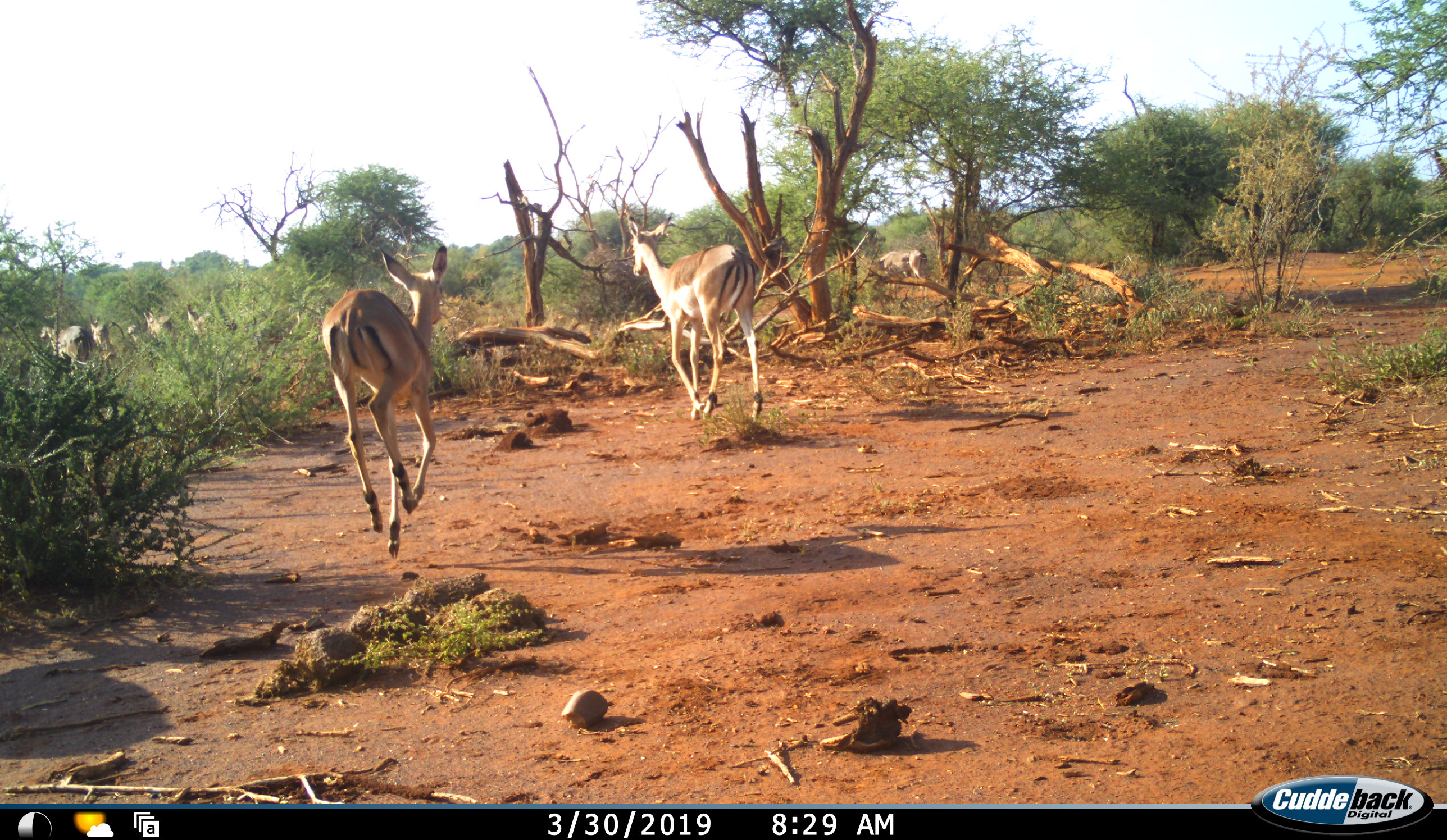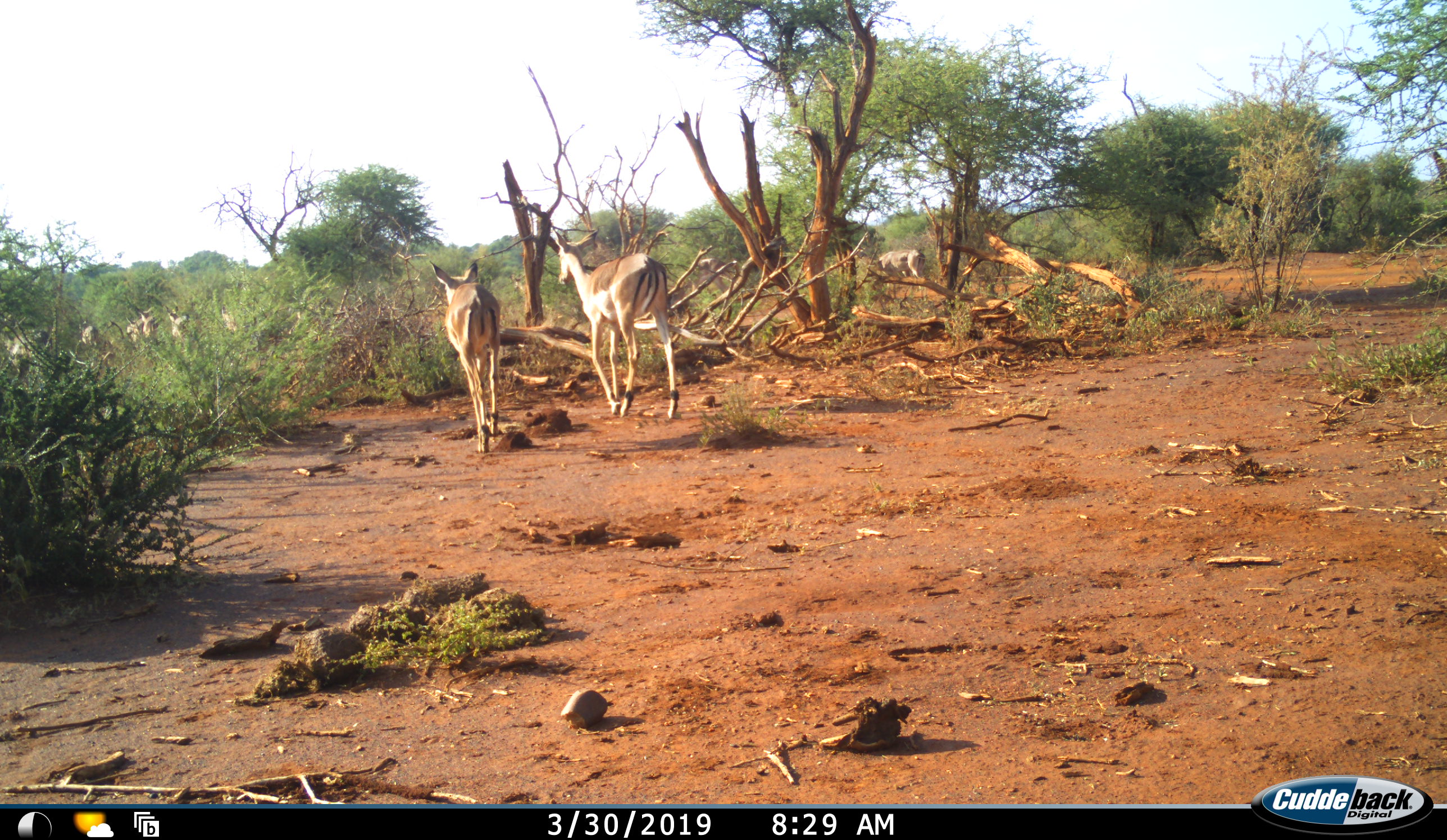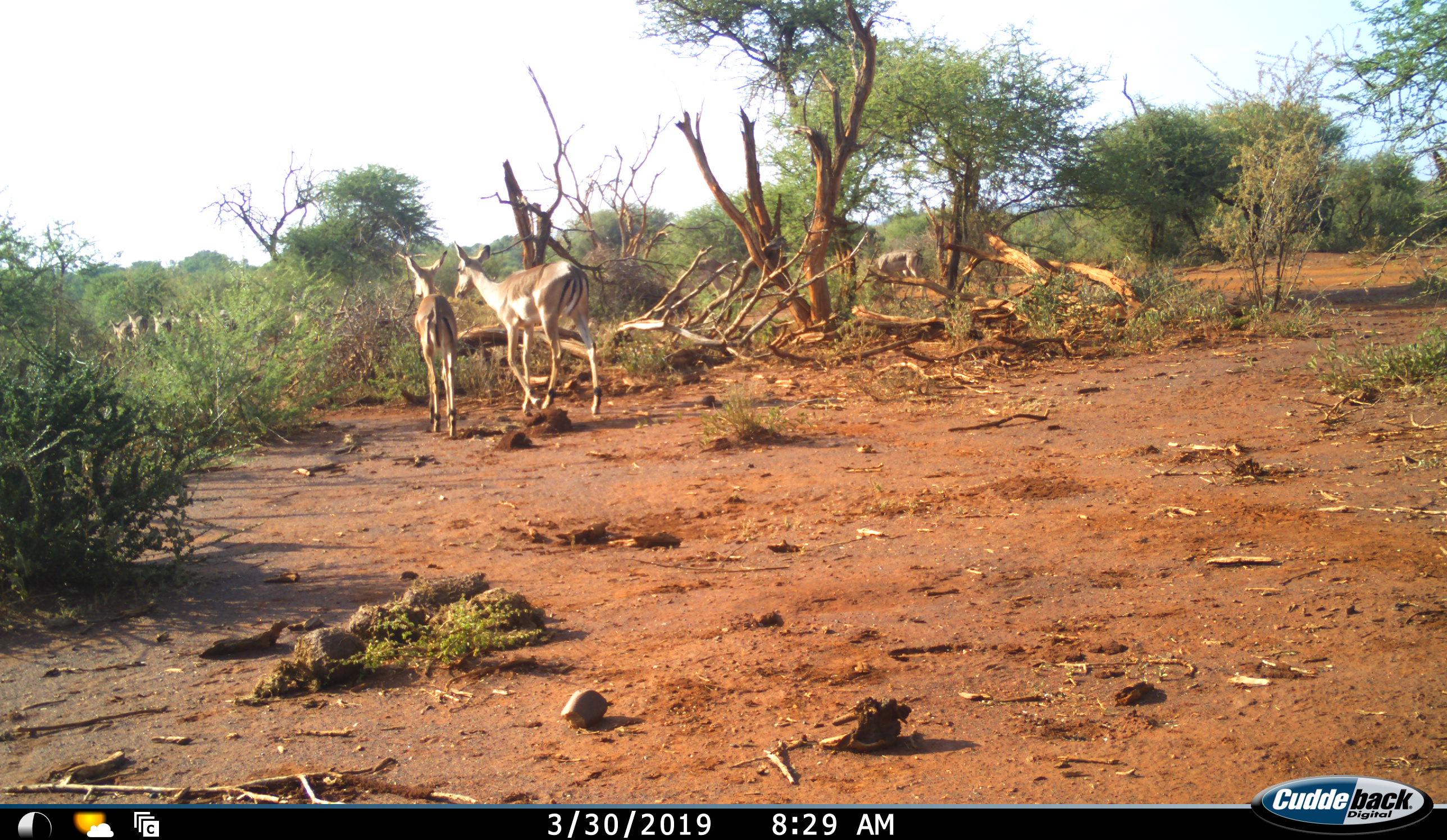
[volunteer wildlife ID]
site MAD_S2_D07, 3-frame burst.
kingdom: Animalia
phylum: Chordata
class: Mammalia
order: Artiodactyla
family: Bovidae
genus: Aepyceros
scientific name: Aepyceros melampus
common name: impala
Impala (Aepyceros melampus), count 9. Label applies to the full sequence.